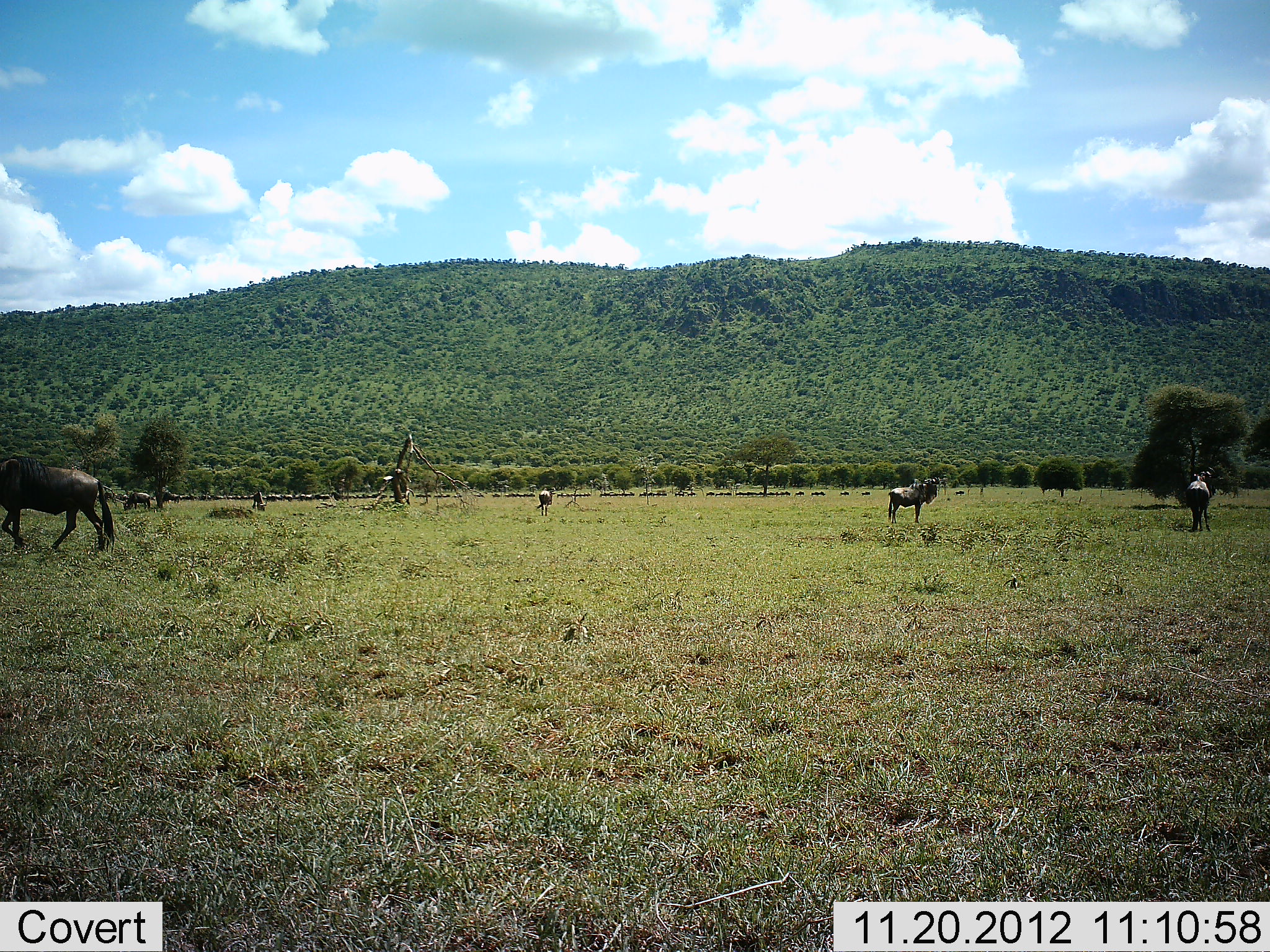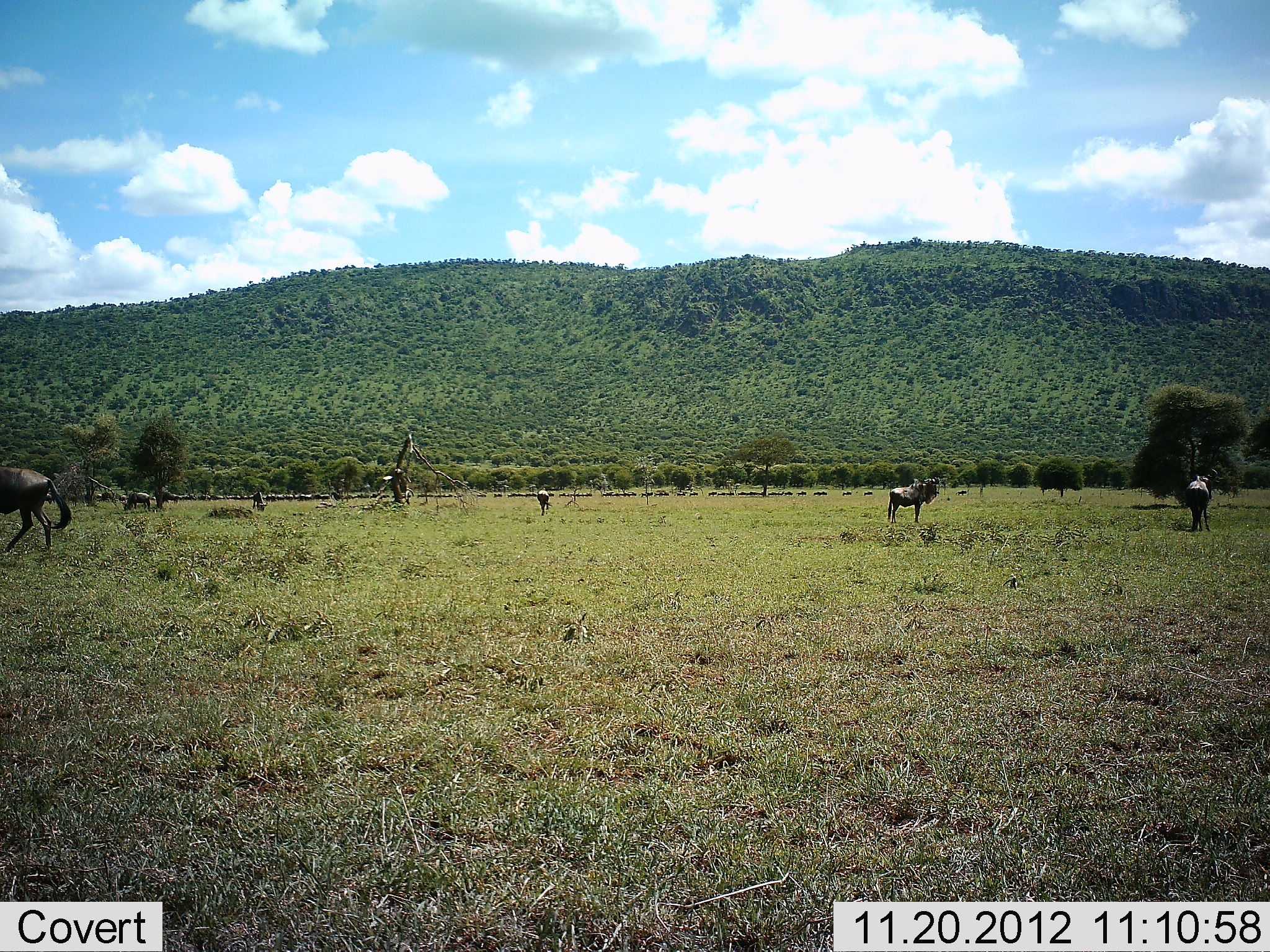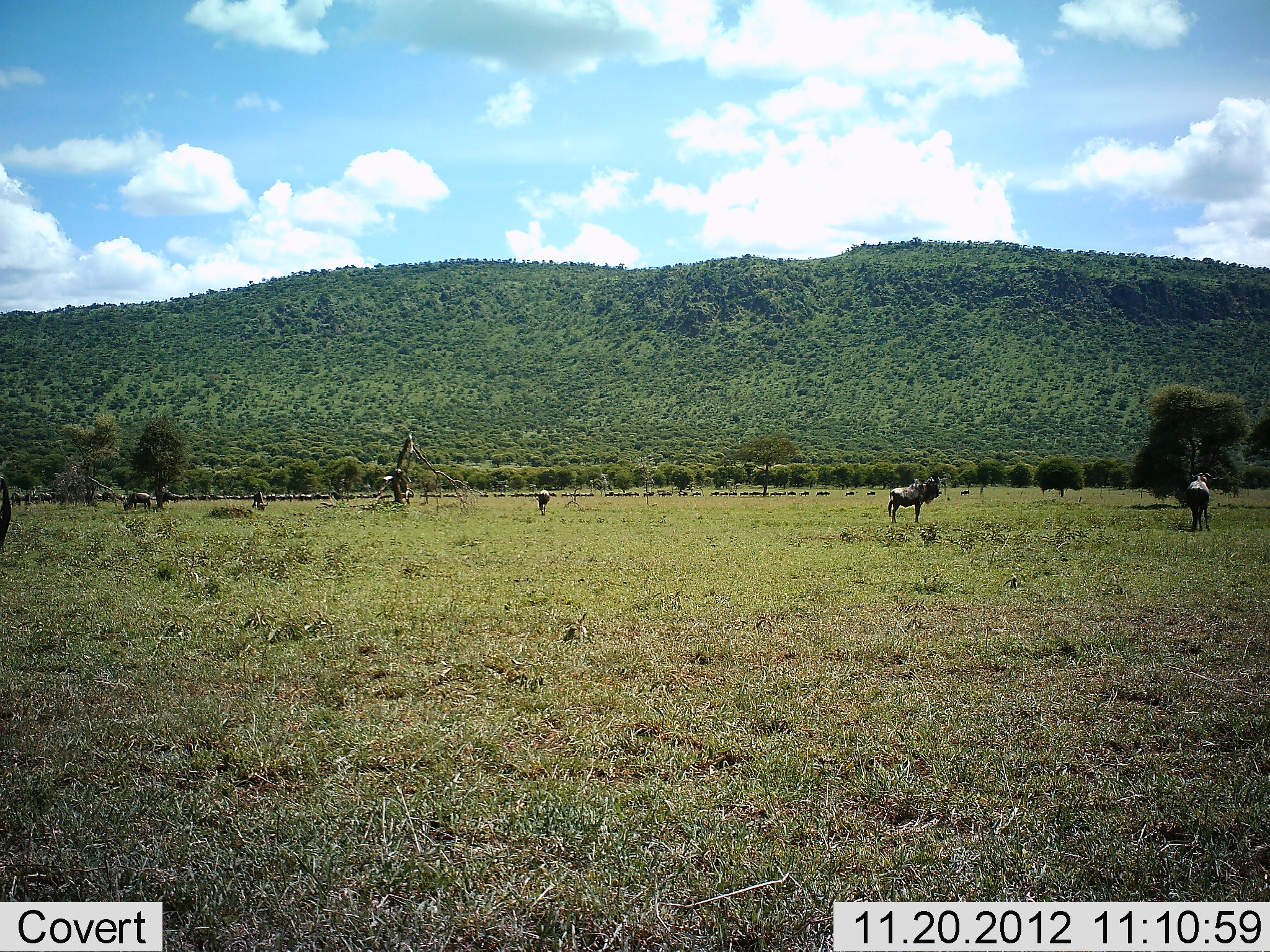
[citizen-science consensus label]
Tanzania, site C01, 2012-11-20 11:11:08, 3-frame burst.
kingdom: Animalia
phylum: Chordata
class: Mammalia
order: Artiodactyla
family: Bovidae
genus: Connochaetes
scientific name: Connochaetes taurinus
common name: blue wildebeest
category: wildebeest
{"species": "wildebeest (blue wildebeest) (Connochaetes taurinus)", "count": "6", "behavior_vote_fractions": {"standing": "70%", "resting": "5%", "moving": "75%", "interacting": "5%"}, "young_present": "0%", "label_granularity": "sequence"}